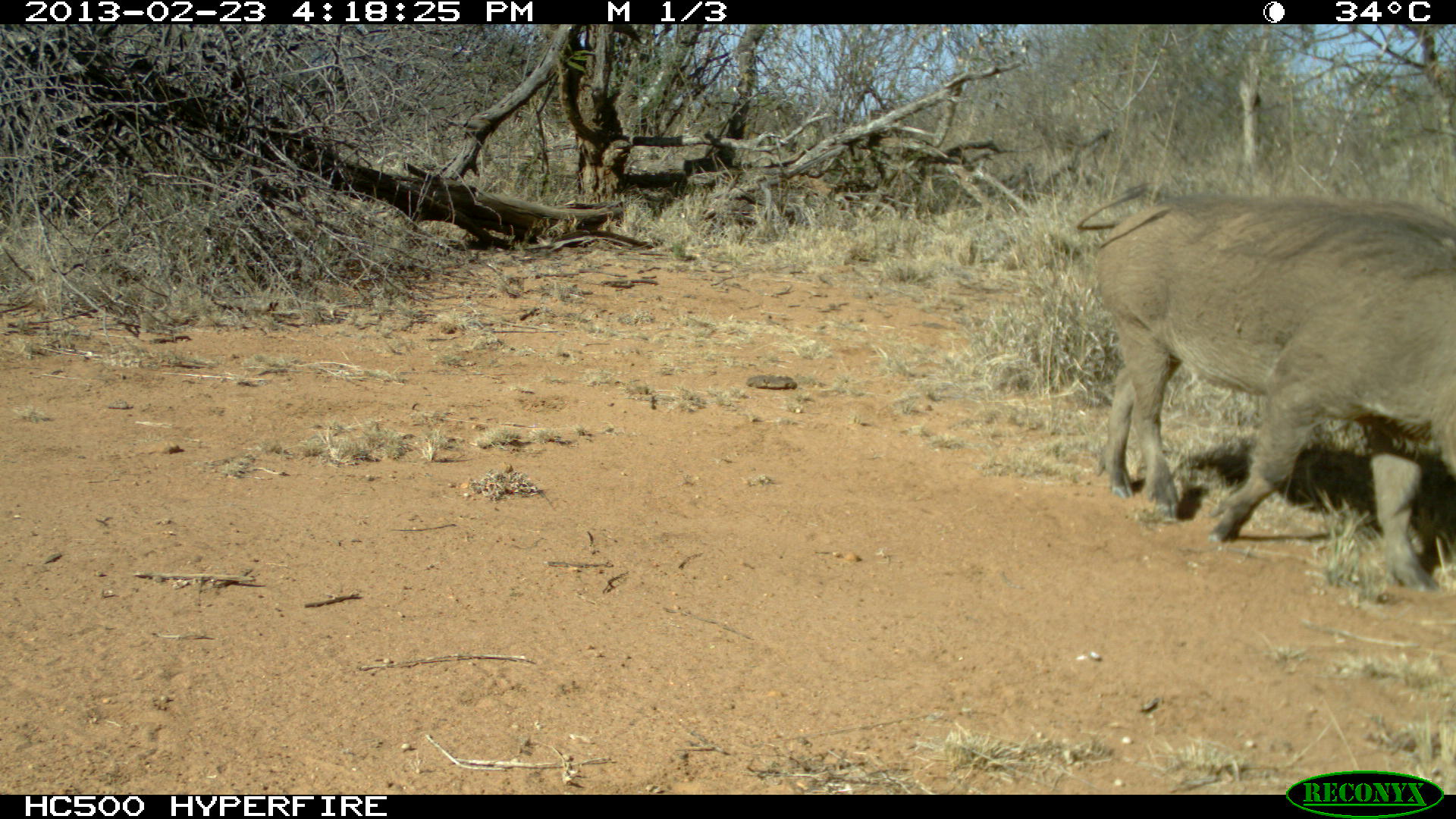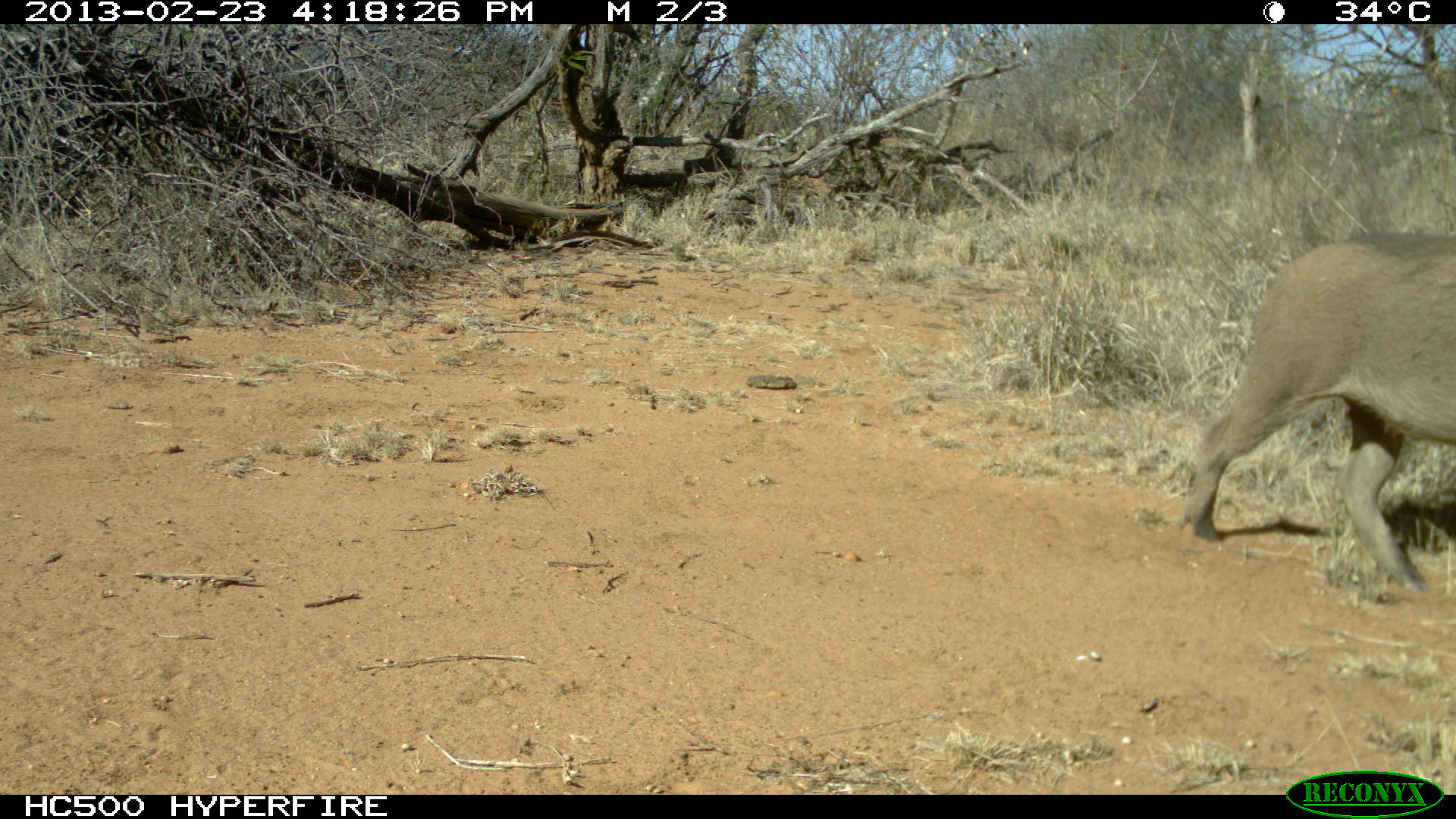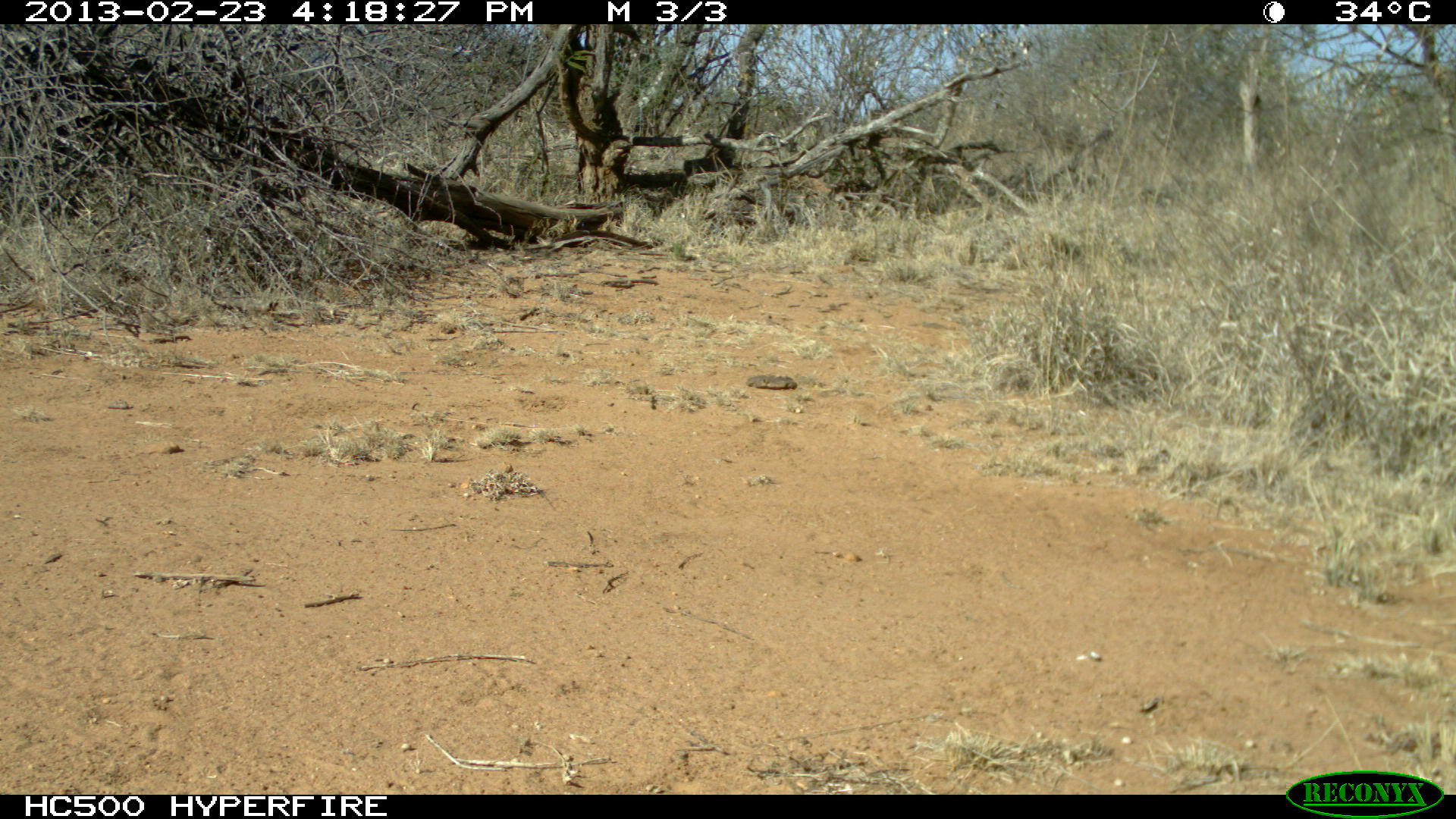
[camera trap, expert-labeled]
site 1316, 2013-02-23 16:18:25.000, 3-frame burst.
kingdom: Animalia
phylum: Chordata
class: Mammalia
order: Artiodactyla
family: Suidae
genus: Phacochoerus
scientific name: Phacochoerus africanus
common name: common warthog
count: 1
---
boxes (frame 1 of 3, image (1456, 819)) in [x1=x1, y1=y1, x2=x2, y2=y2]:
phacochoerus africanus: [x1=1089, y1=187, x2=1456, y2=593]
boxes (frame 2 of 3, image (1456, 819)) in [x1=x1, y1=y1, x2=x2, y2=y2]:
phacochoerus africanus: [x1=1174, y1=230, x2=1456, y2=590]